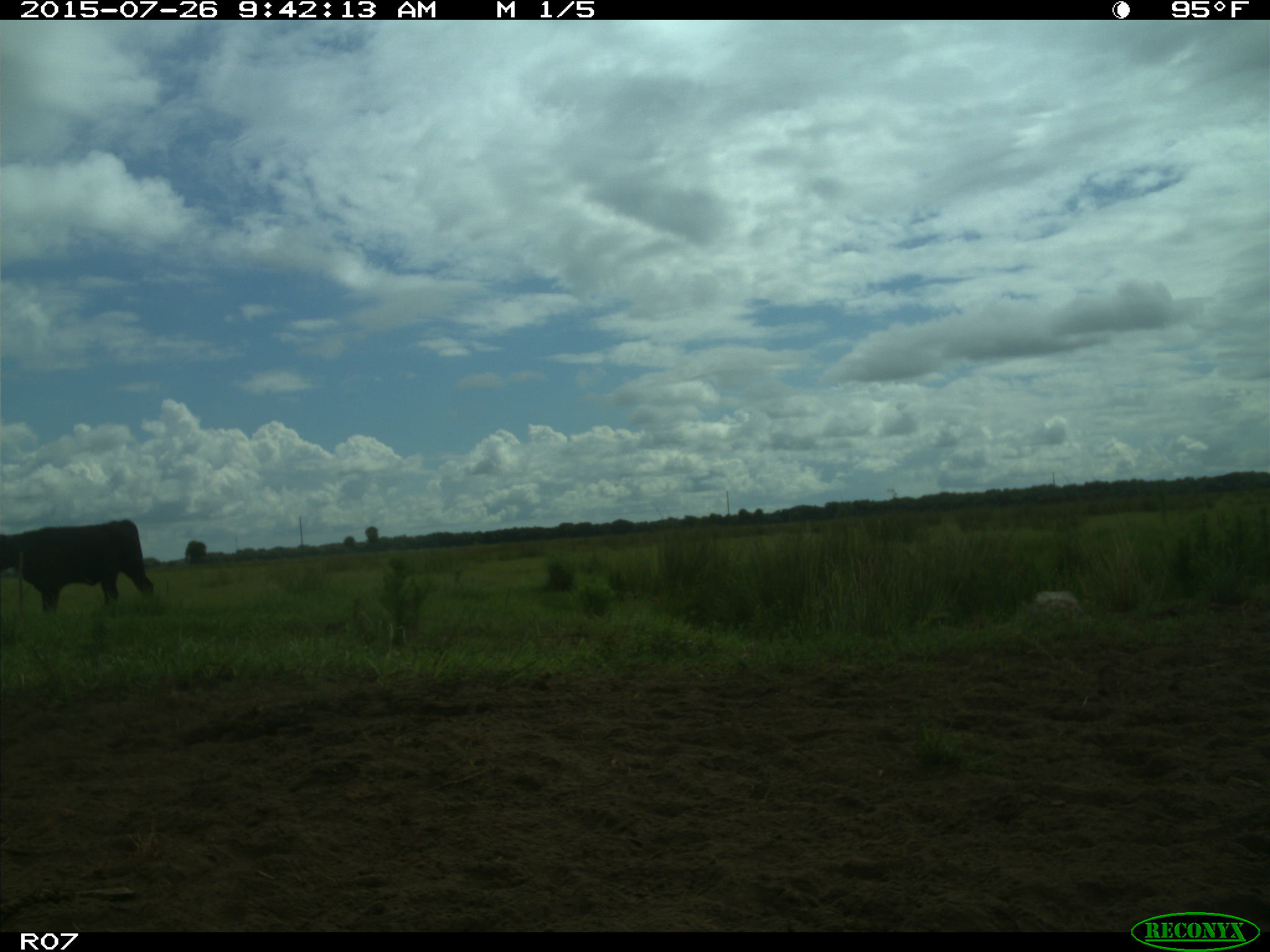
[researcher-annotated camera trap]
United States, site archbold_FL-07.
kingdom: Animalia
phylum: Chordata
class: Mammalia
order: Artiodactyla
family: Bovidae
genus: Bos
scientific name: Bos taurus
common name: domestic cow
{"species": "Bos taurus (domestic cow)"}